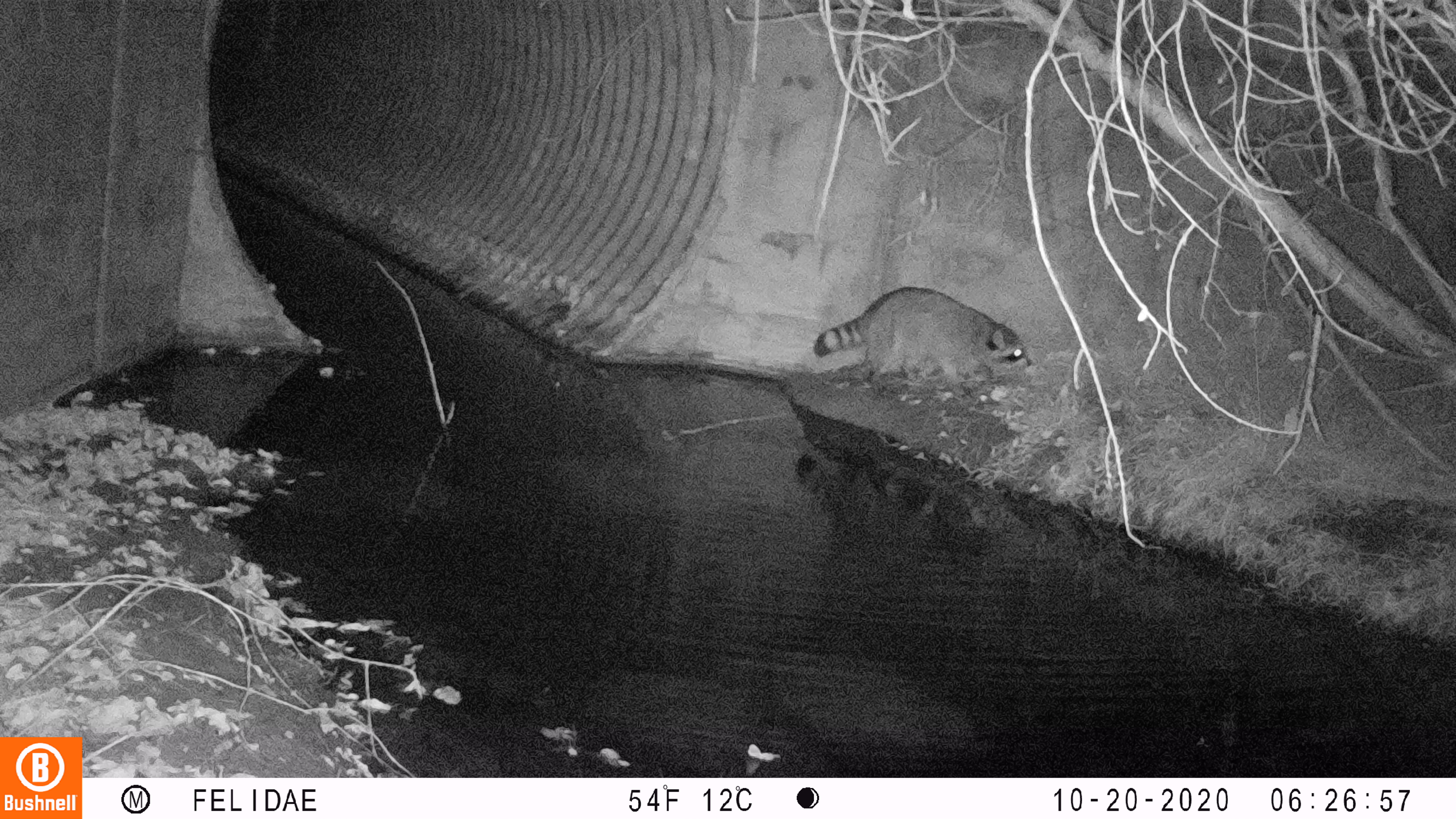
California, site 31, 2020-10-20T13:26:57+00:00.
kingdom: Animalia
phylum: Chordata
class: Mammalia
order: Carnivora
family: Procyonidae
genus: Procyon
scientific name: Procyon lotor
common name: raccoon